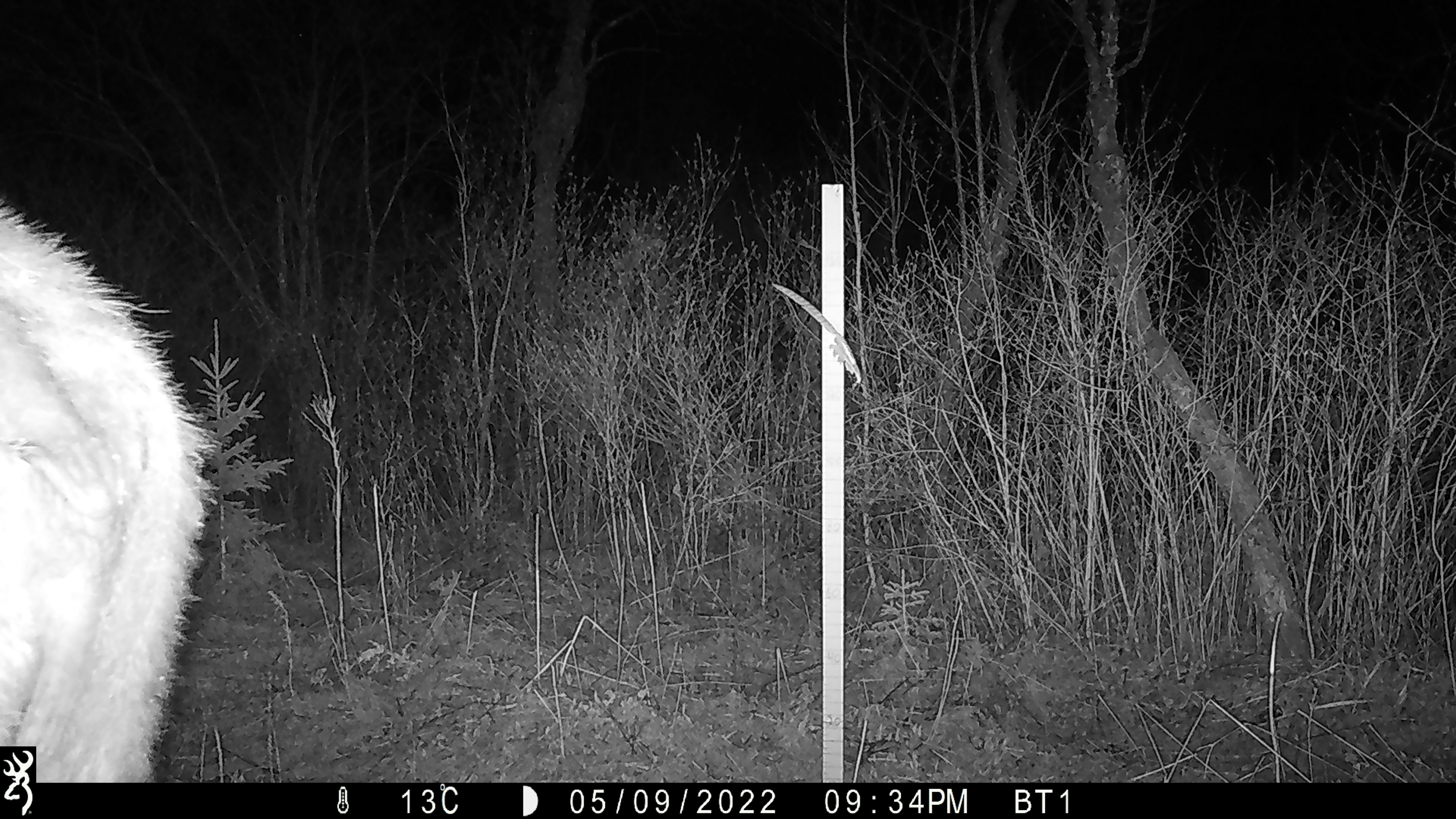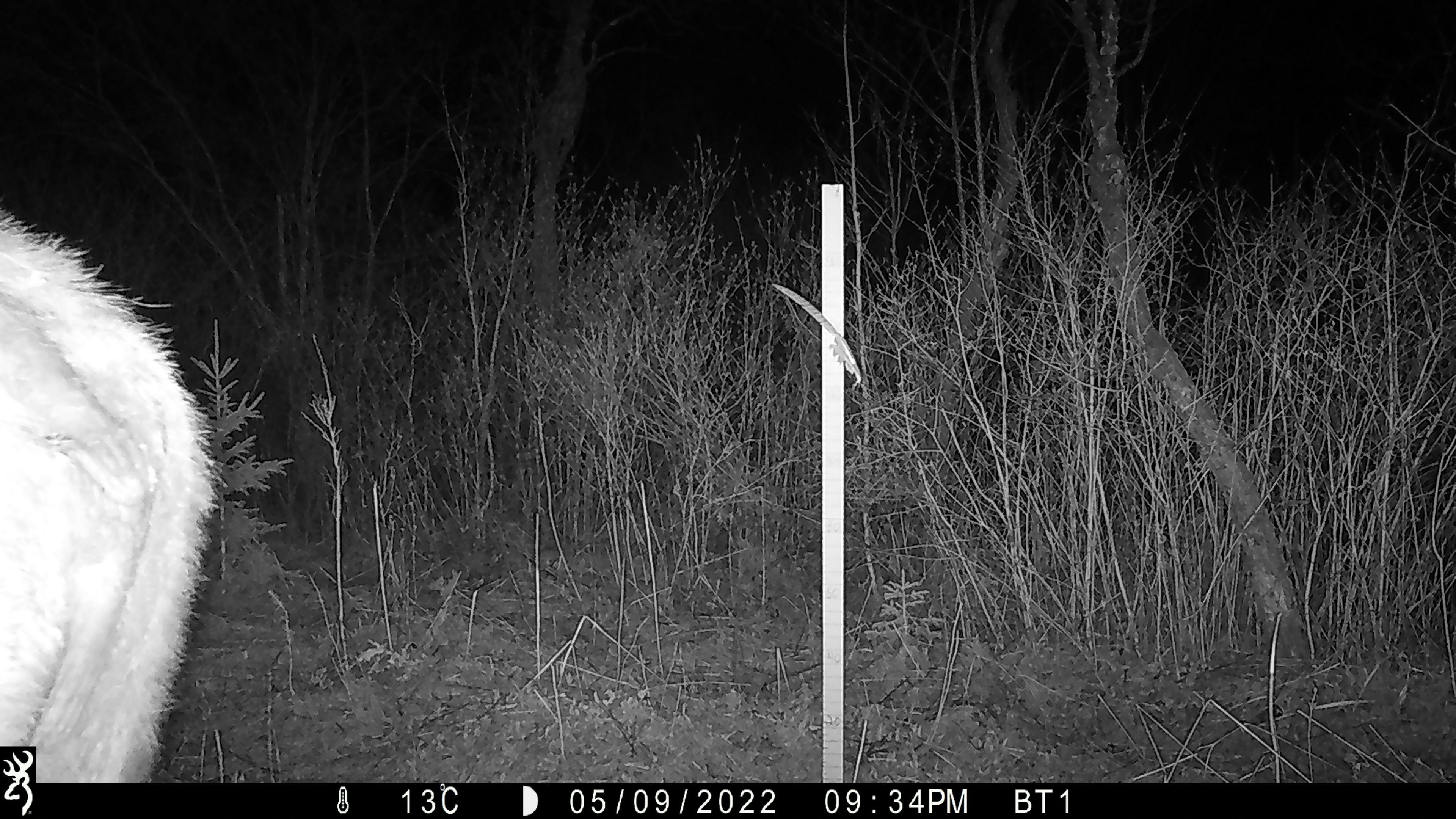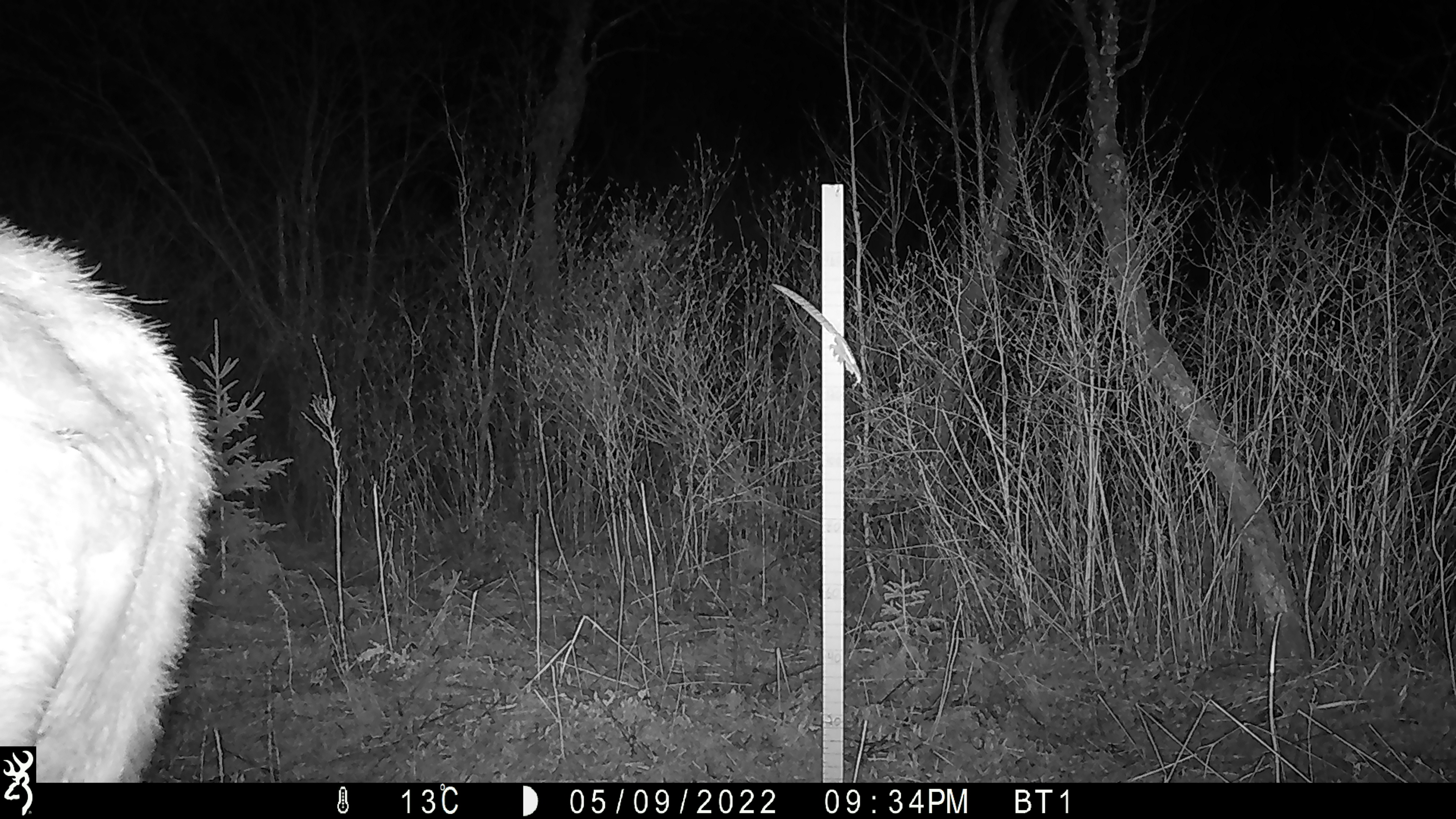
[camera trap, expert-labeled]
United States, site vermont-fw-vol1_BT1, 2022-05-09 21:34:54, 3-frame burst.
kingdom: Animalia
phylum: Chordata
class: Mammalia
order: Artiodactyla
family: Cervidae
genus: Alces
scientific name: Alces alces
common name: moose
Moose (Alces alces).